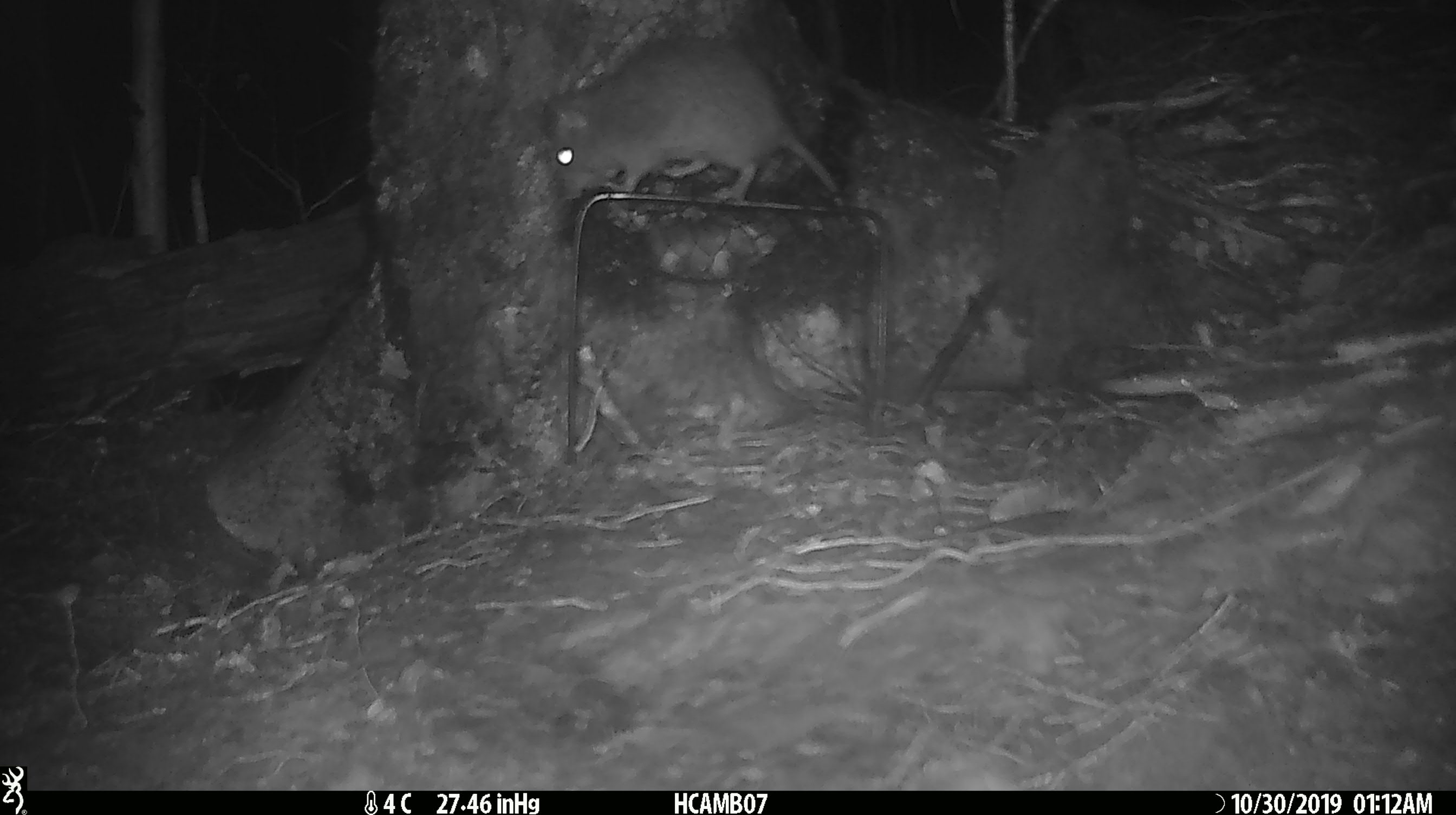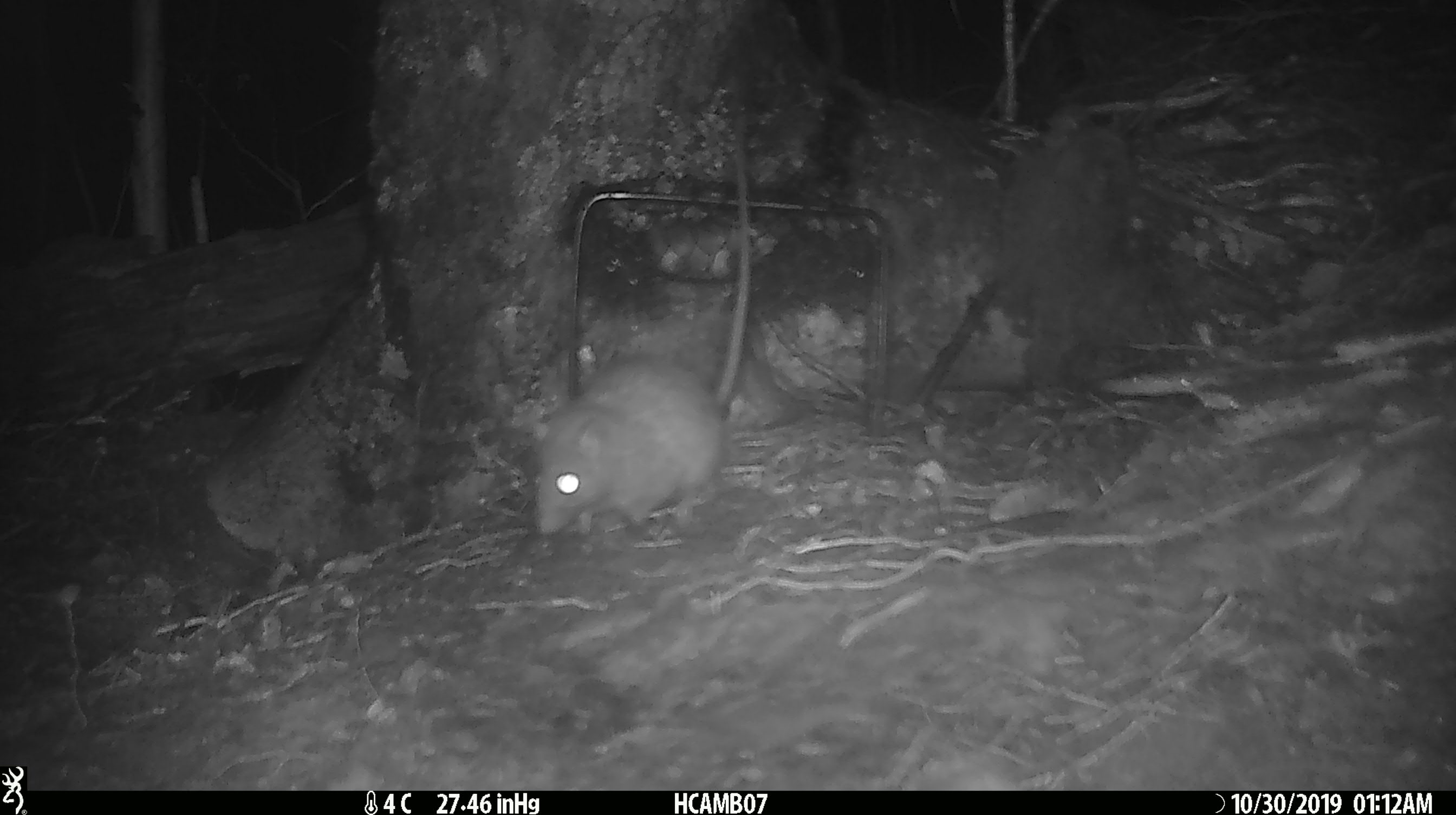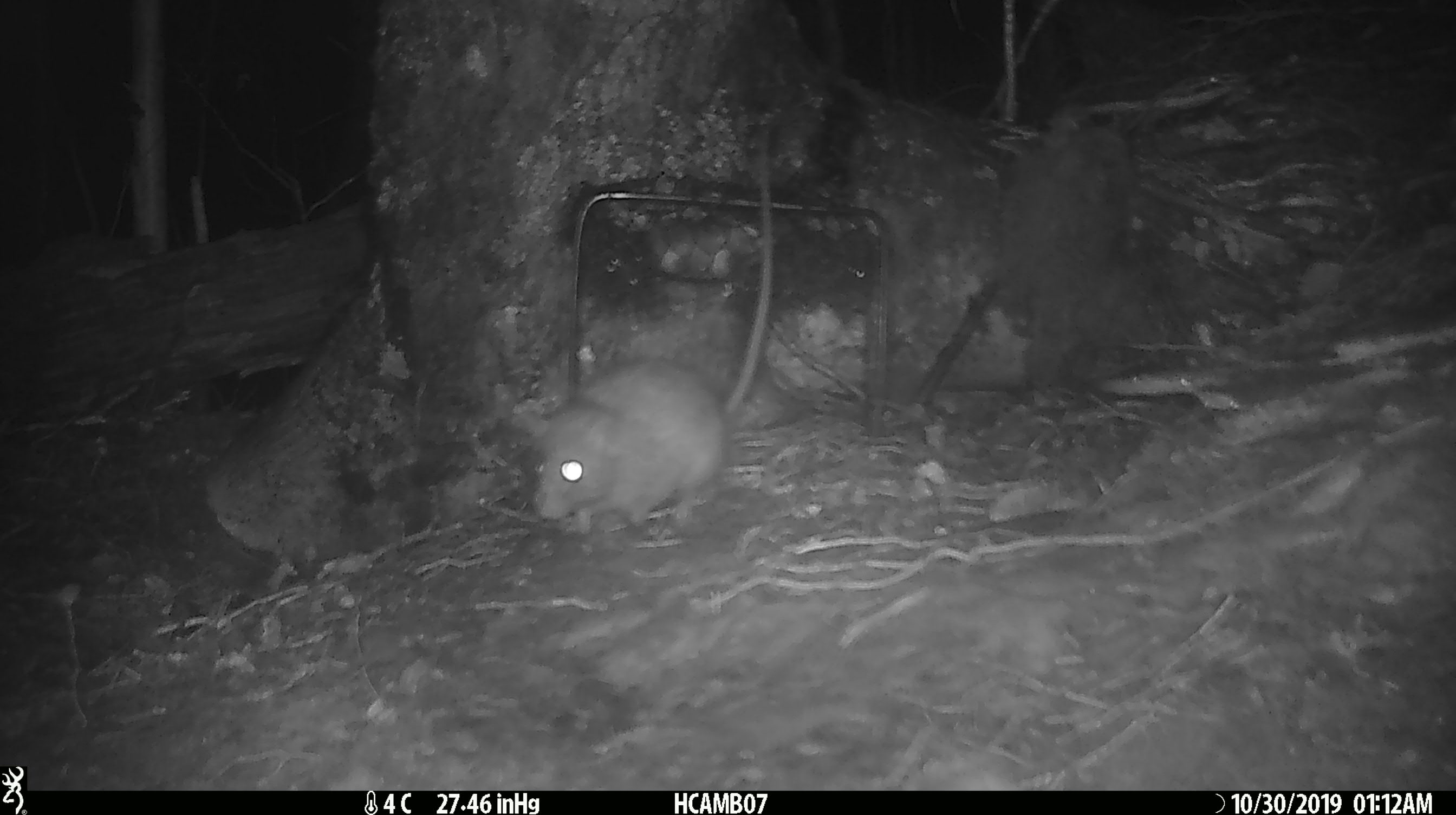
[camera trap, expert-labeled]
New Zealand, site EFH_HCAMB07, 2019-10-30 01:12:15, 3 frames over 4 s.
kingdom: Animalia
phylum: Chordata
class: Mammalia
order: Rodentia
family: Muridae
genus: Mus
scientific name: Mus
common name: mouse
Mouse (Mus).